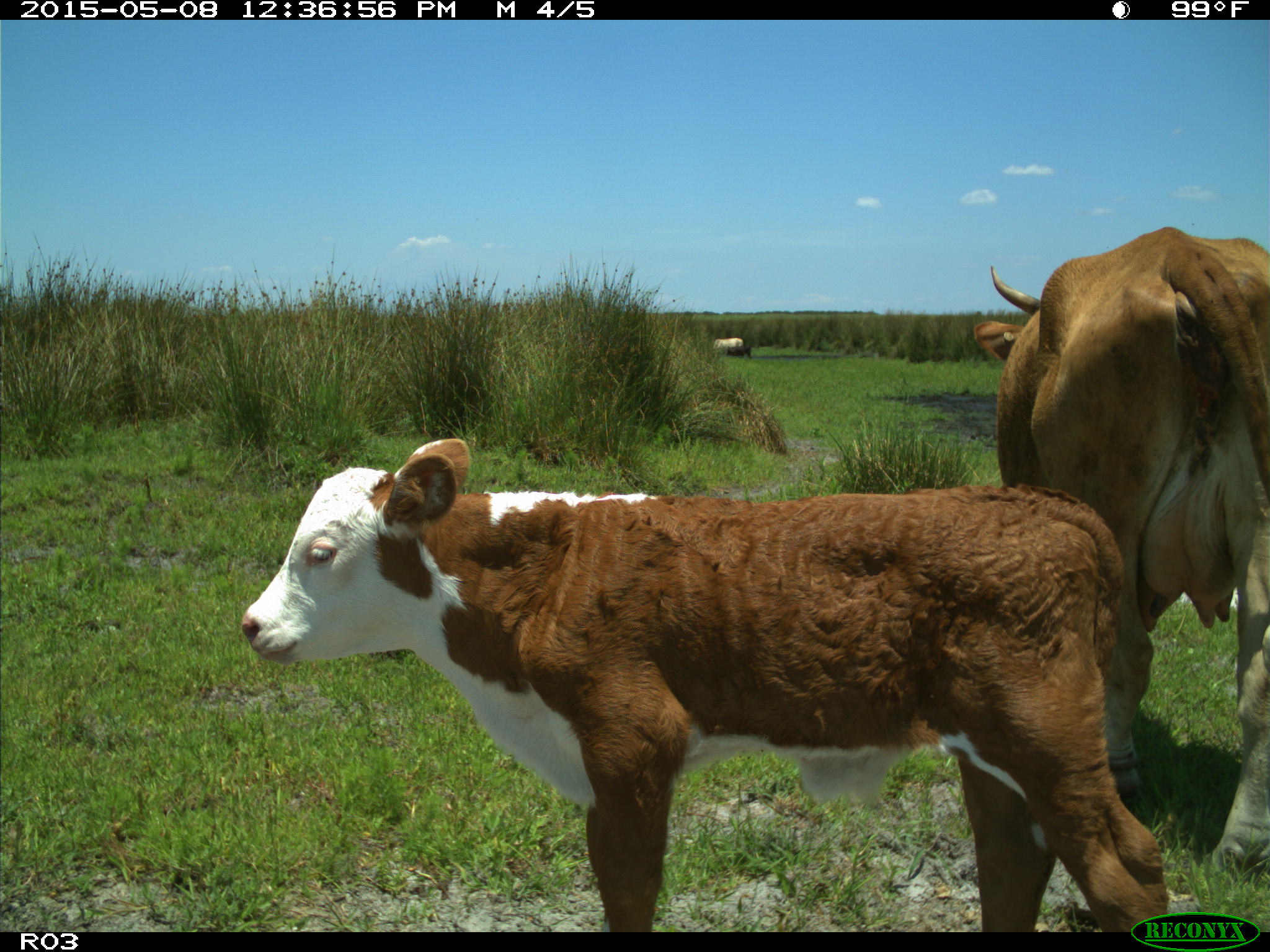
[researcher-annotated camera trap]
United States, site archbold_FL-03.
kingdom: Animalia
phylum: Chordata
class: Mammalia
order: Artiodactyla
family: Bovidae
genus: Bos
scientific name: Bos taurus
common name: domestic cow